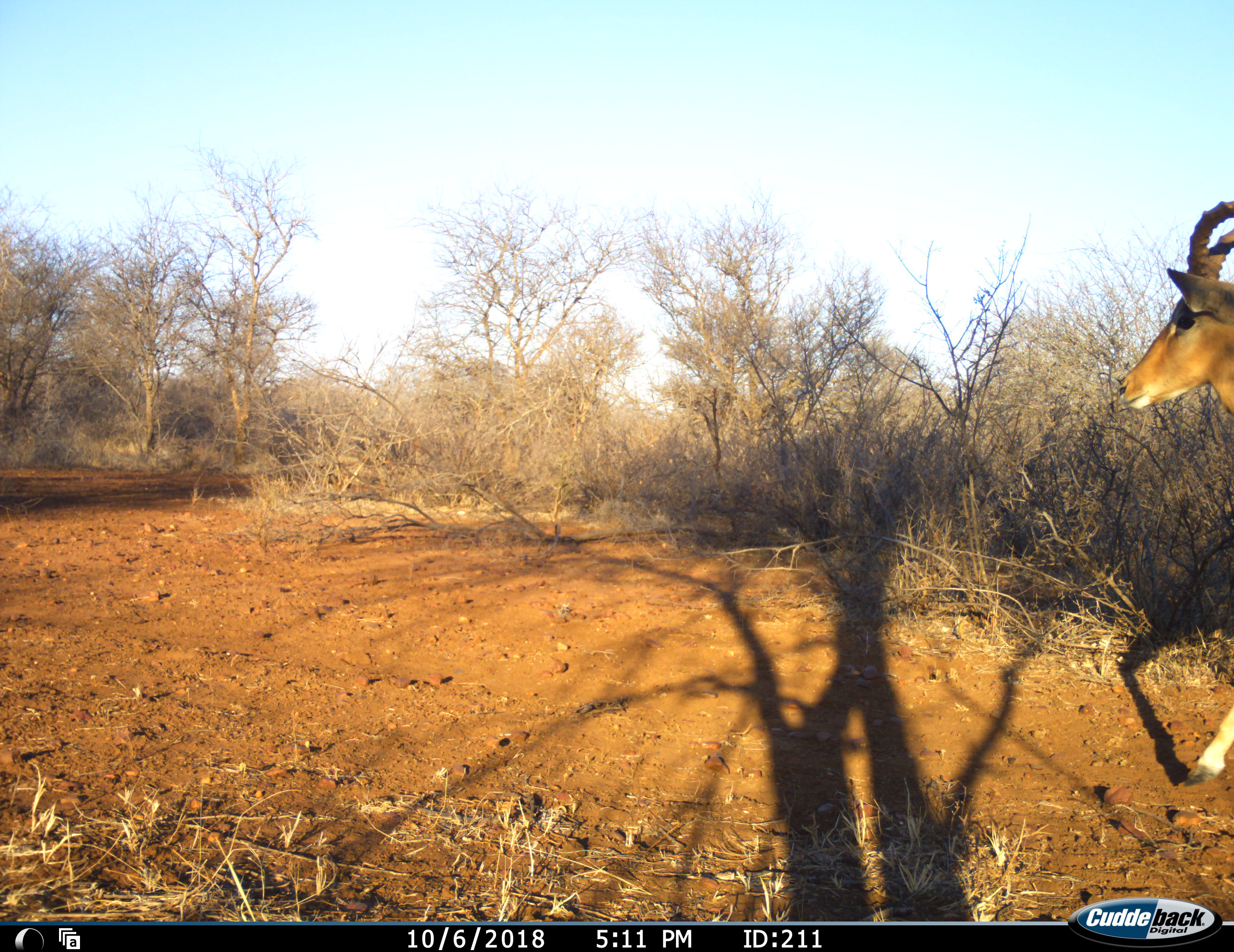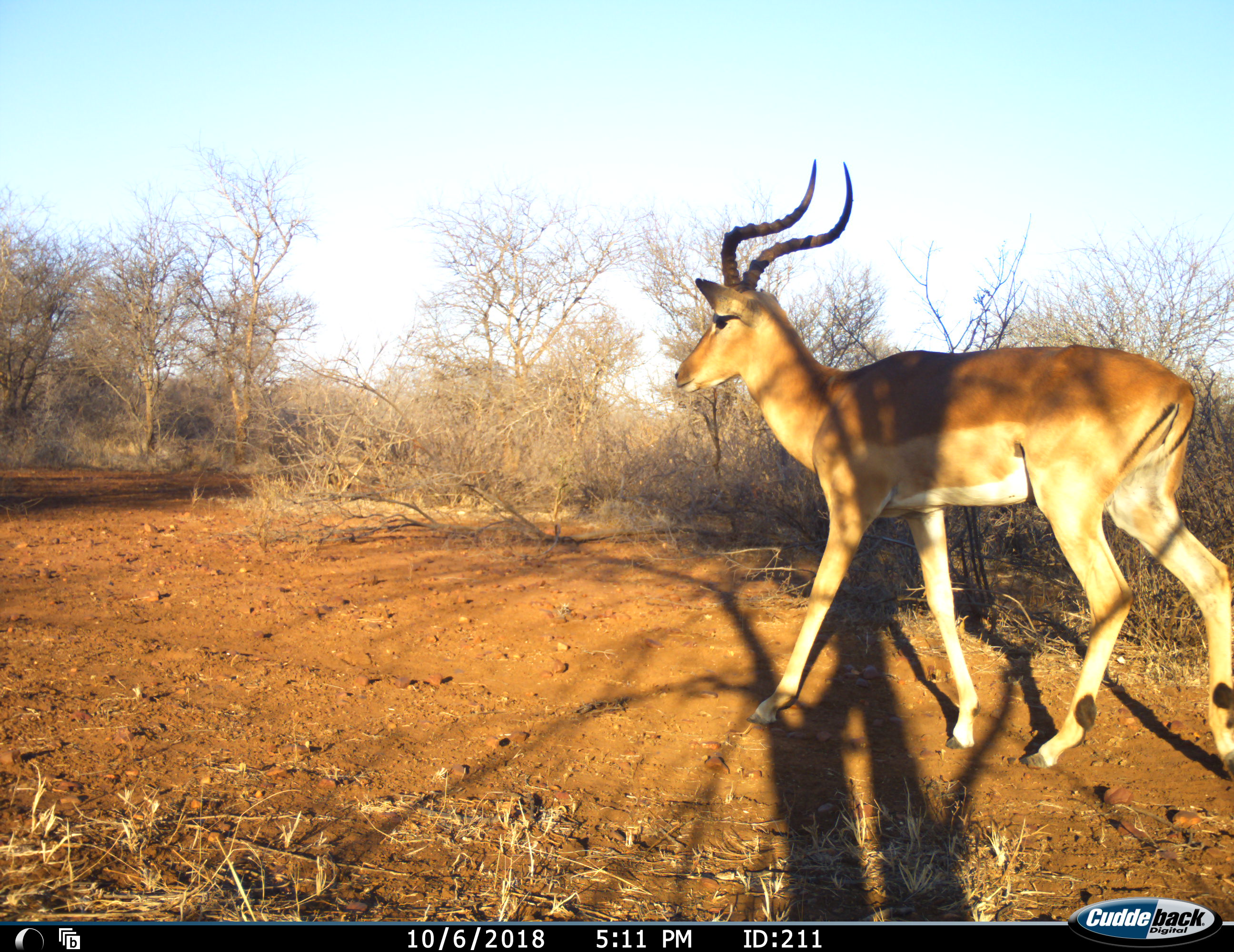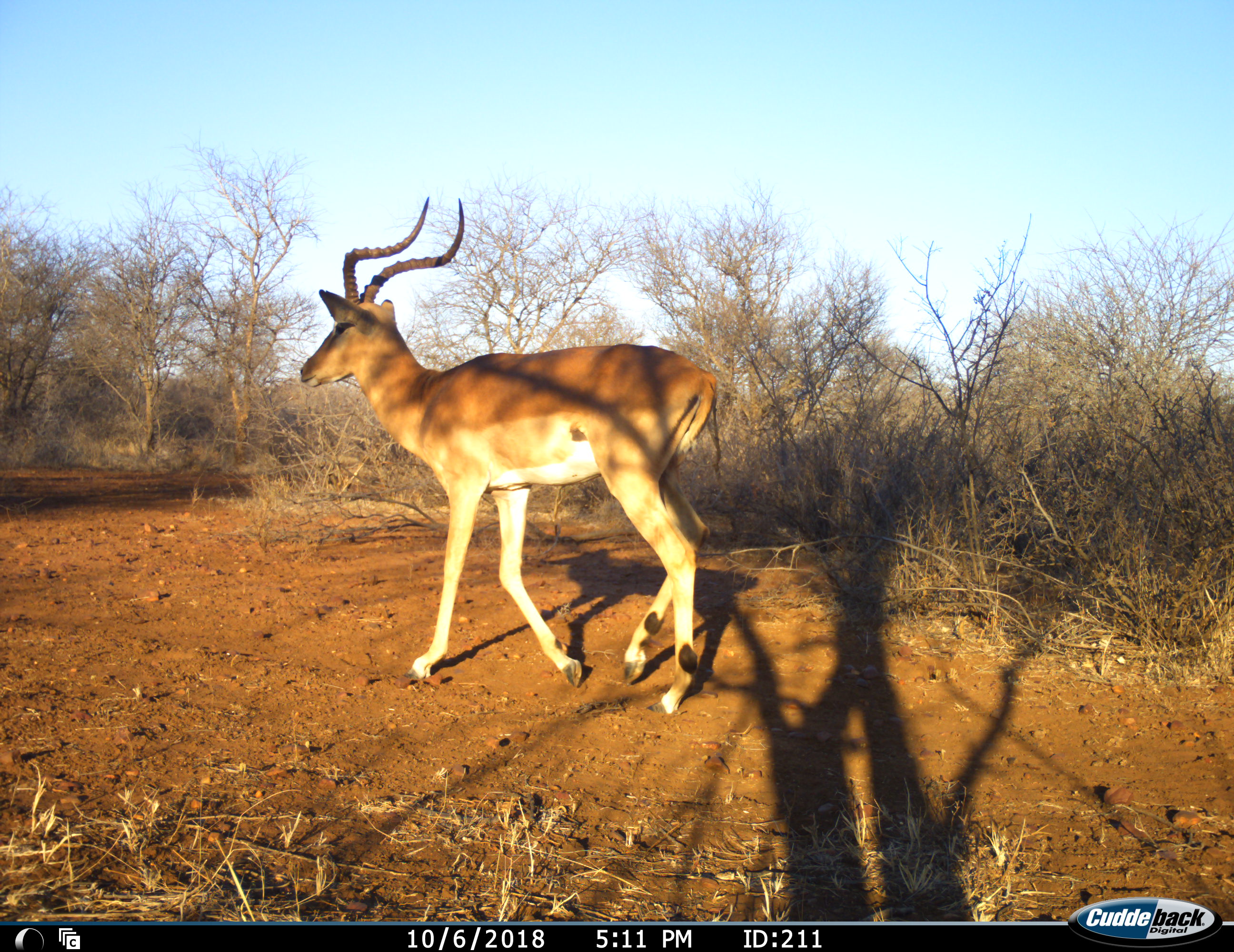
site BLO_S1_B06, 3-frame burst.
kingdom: Animalia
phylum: Chordata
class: Mammalia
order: Artiodactyla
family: Bovidae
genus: Aepyceros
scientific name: Aepyceros melampus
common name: impala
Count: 1.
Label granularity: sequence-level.